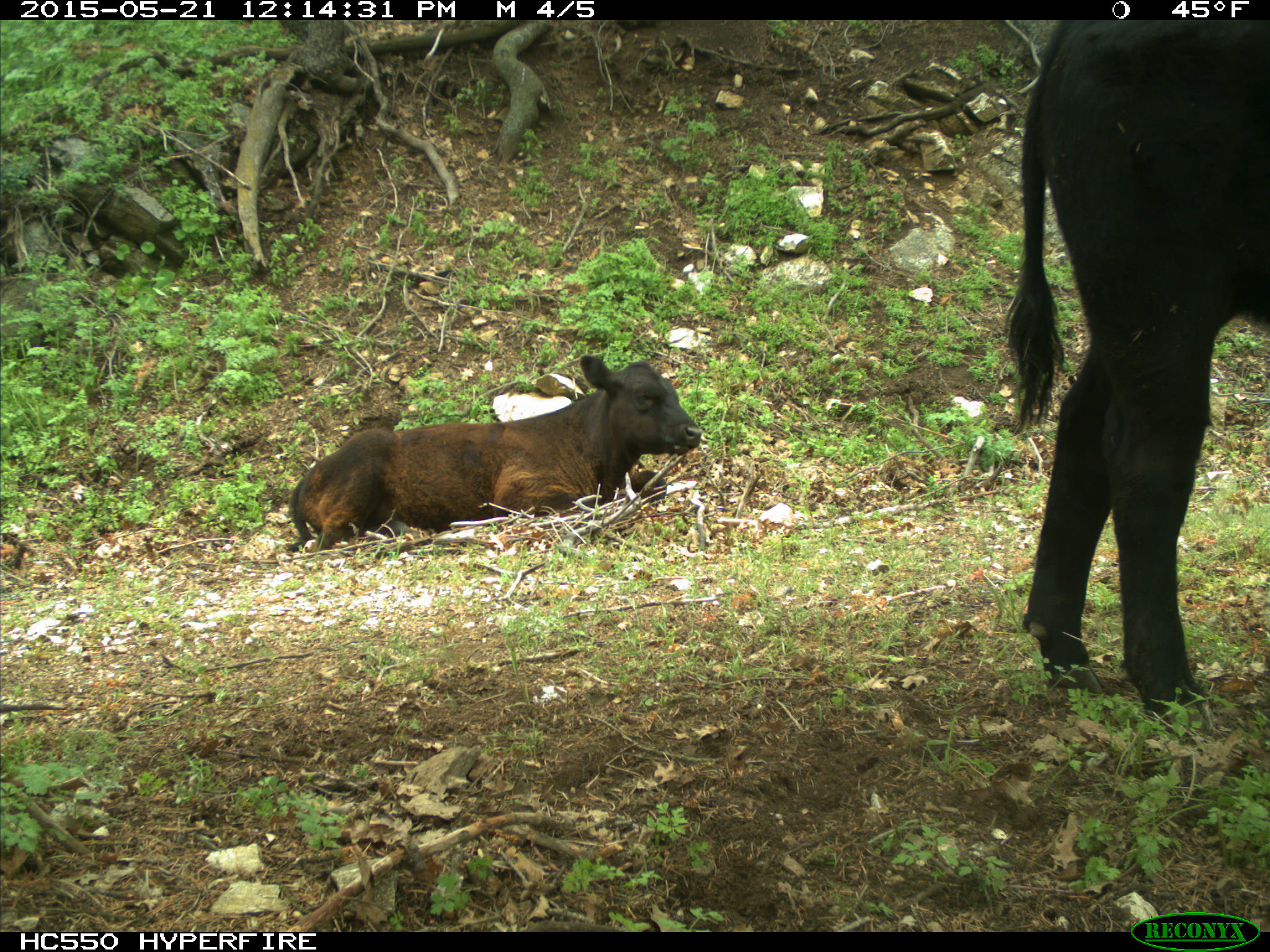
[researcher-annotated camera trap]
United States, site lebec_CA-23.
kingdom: Animalia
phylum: Chordata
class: Mammalia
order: Artiodactyla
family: Bovidae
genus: Bos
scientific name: Bos taurus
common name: domestic cow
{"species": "Bos taurus (domestic cow)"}